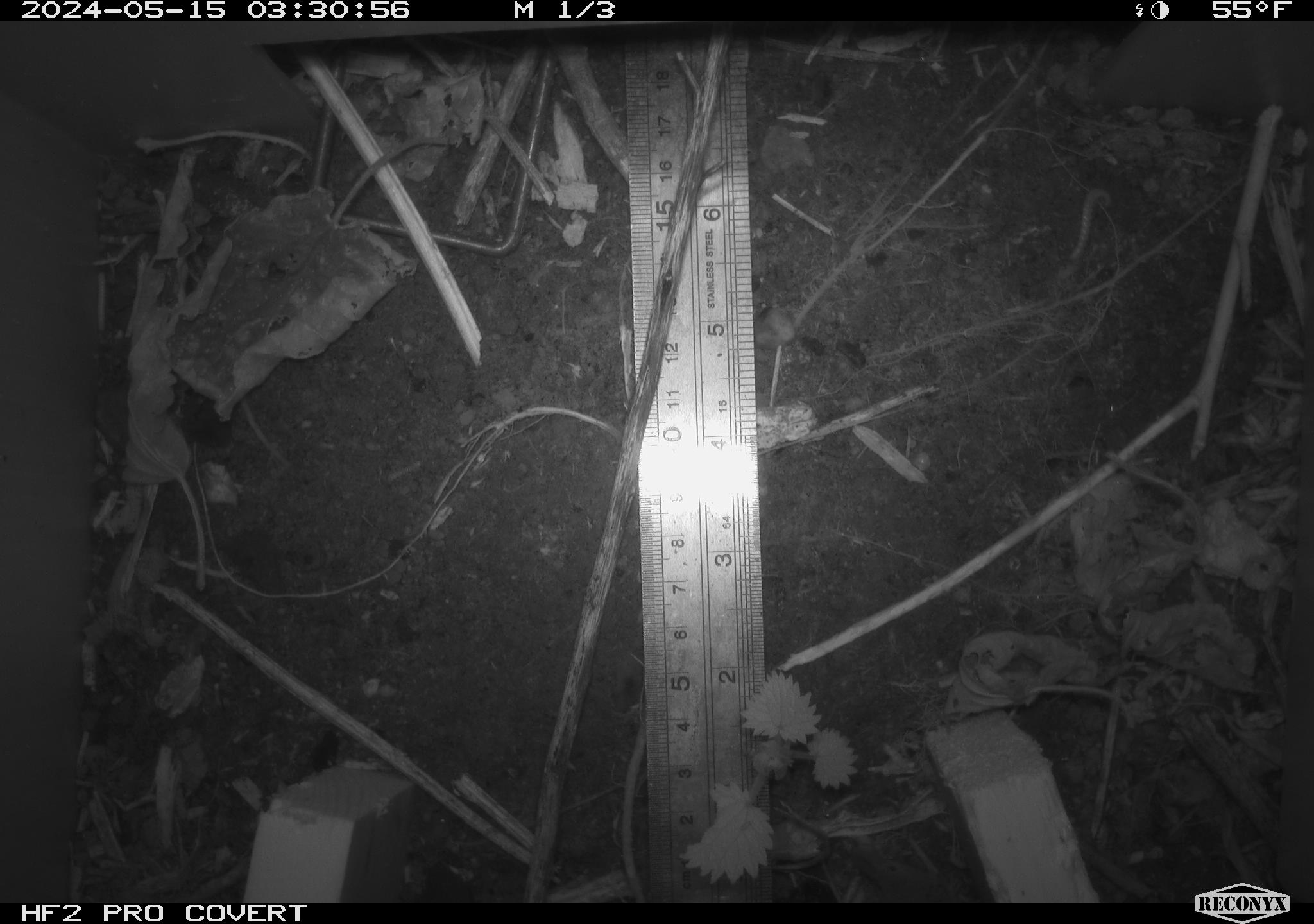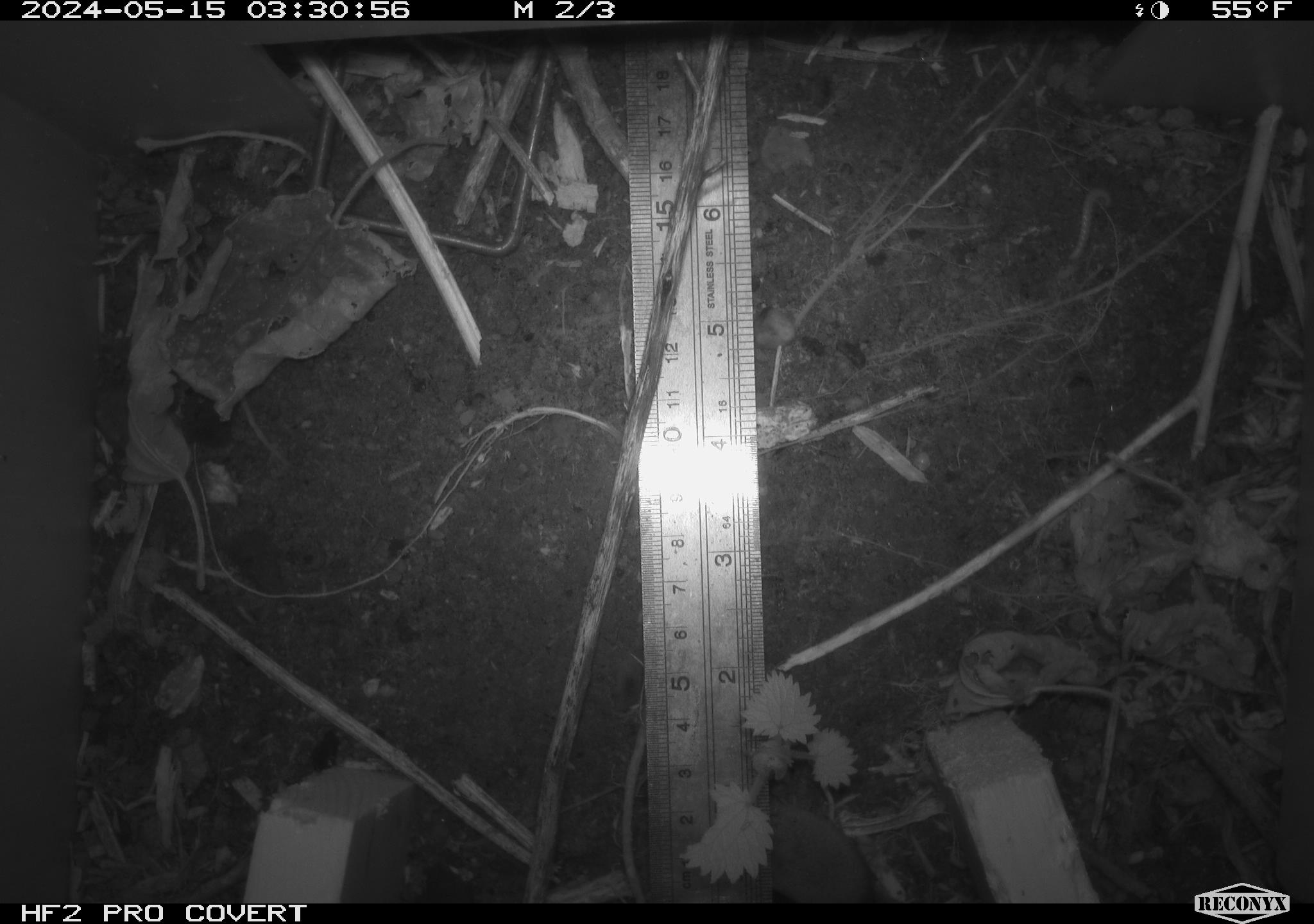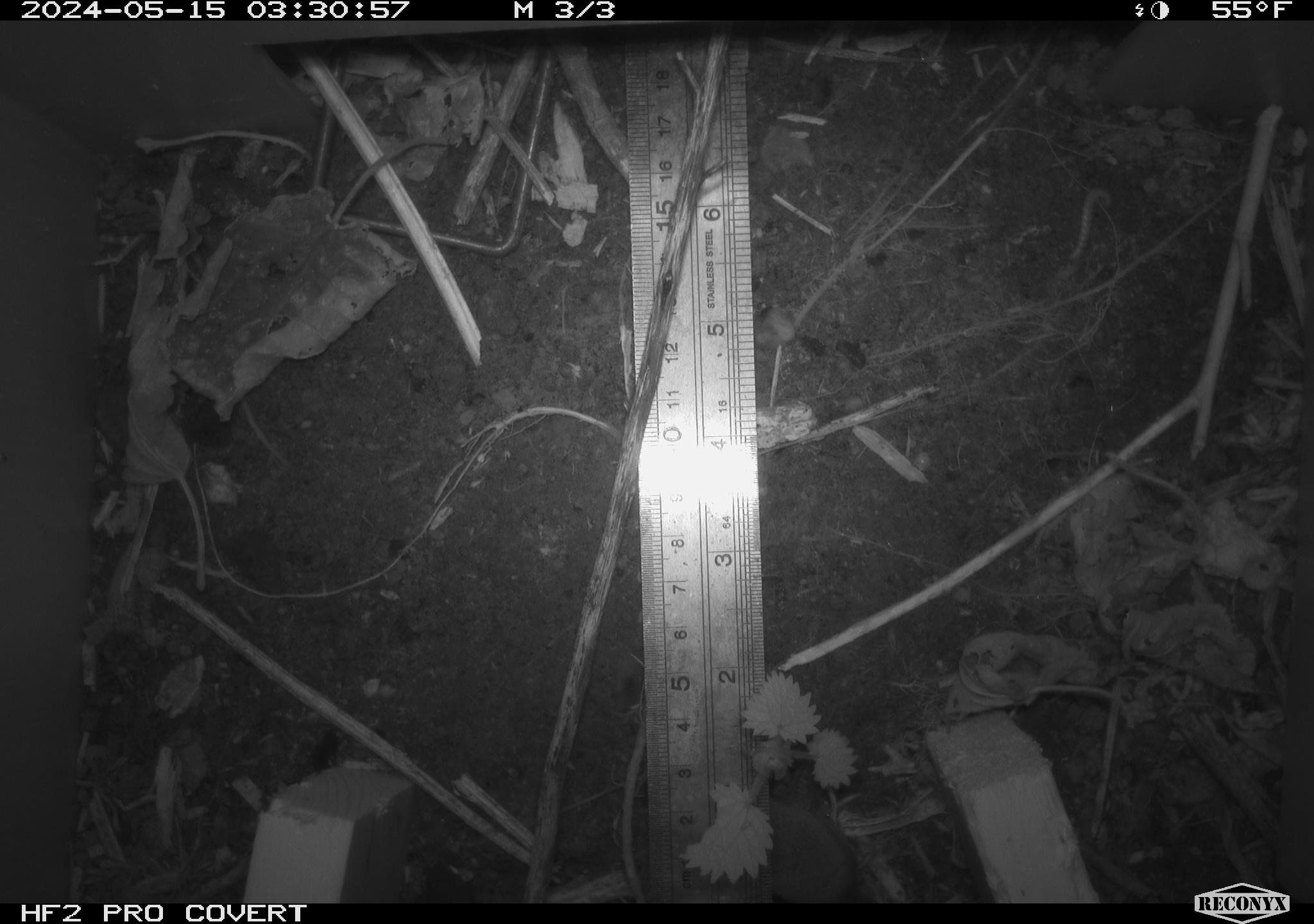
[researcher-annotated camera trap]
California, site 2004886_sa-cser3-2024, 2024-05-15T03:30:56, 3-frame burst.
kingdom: Animalia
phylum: Chordata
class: Mammalia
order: Eulipotyphla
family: Soricidae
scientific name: Soricidae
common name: shrews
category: soricidae family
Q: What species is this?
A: Soricidae family (shrews) (Soricidae).